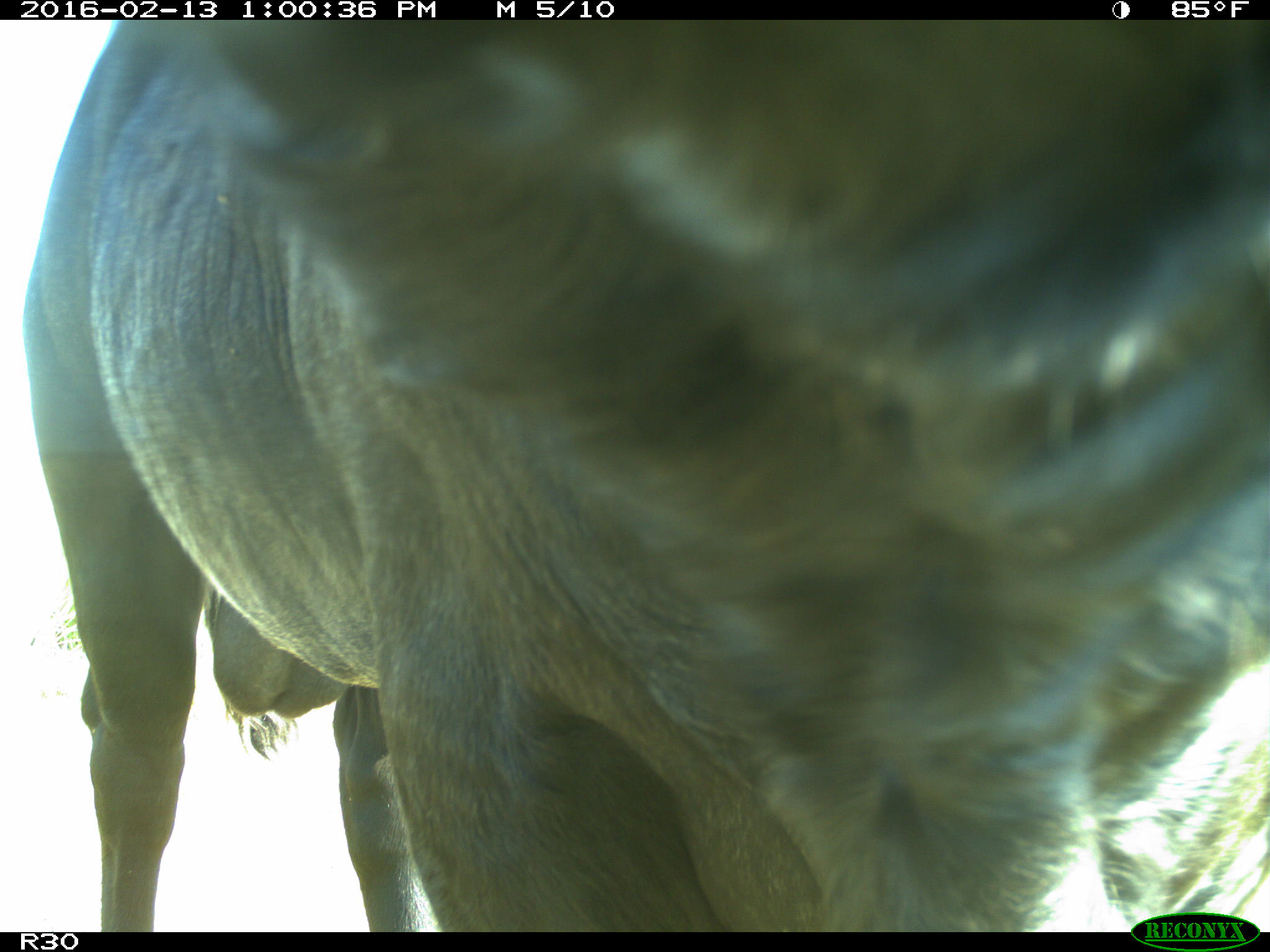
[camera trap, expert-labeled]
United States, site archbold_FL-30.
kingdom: Animalia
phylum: Chordata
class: Mammalia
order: Artiodactyla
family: Bovidae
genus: Bos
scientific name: Bos taurus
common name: domestic cow